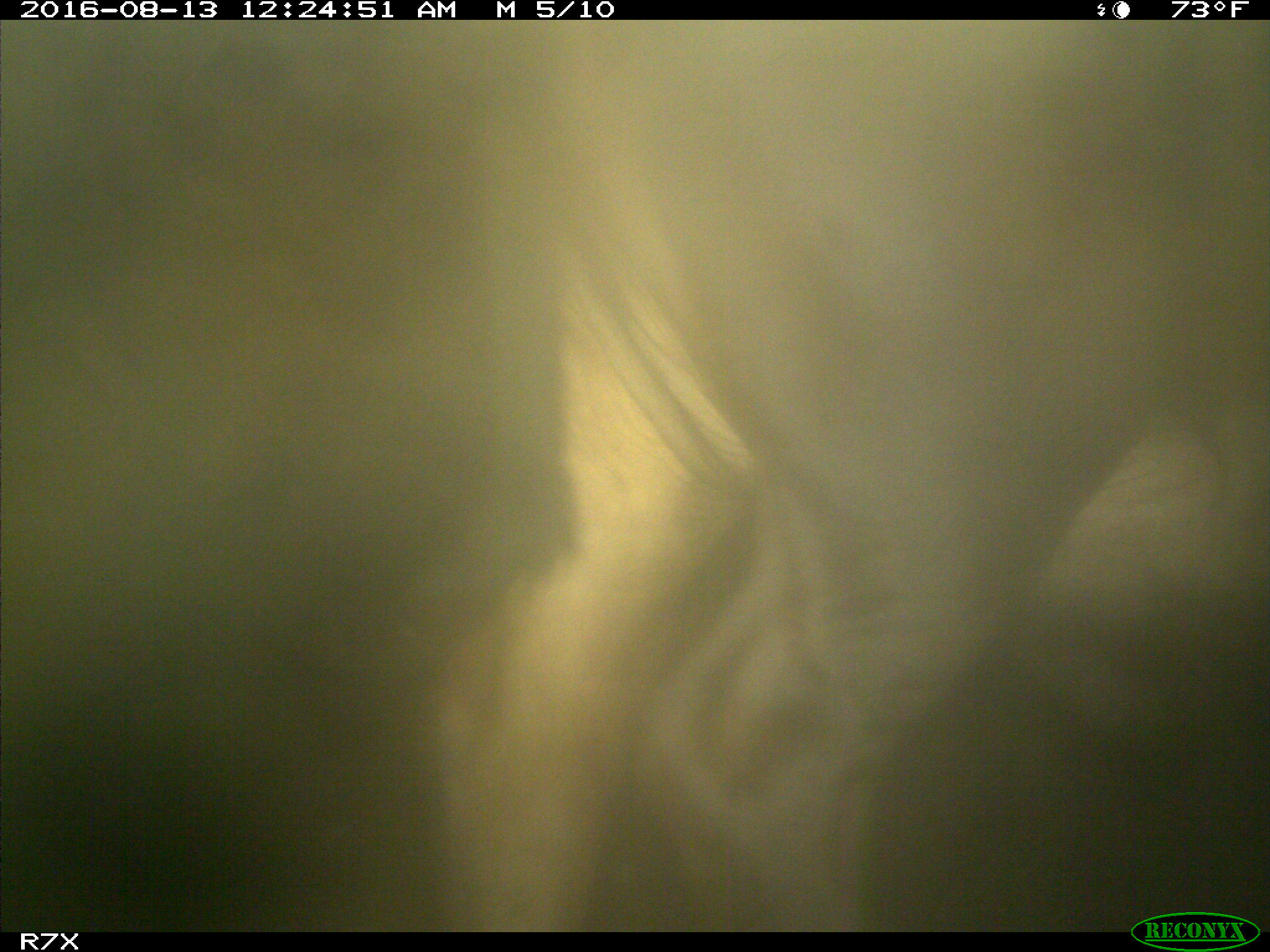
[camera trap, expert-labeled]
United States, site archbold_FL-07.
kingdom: Animalia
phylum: Chordata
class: Mammalia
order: Artiodactyla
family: Bovidae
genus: Bos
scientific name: Bos taurus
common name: domestic cow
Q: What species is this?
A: Bos taurus (domestic cow).